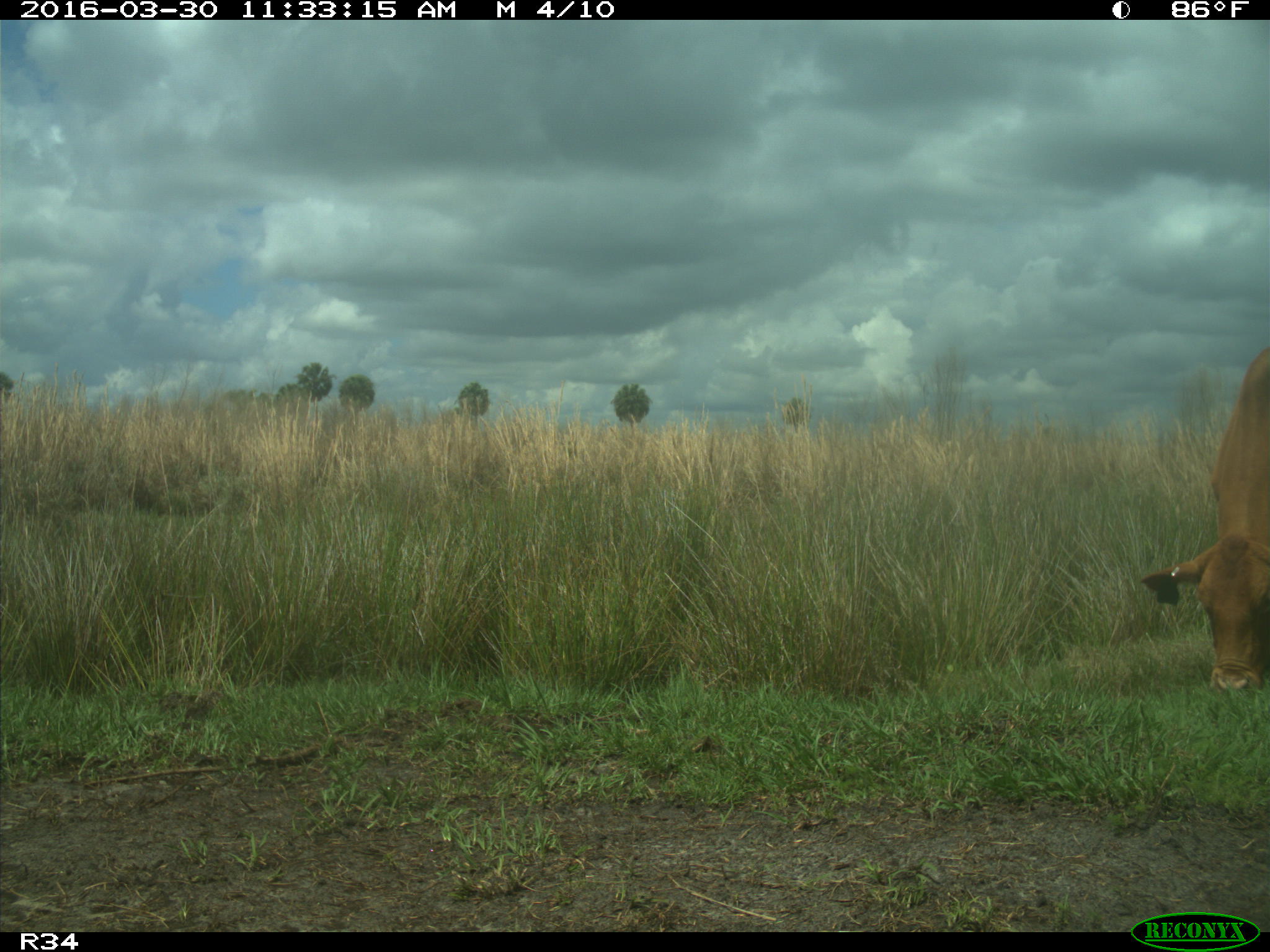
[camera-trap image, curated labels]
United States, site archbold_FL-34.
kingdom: Animalia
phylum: Chordata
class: Mammalia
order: Artiodactyla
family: Bovidae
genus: Bos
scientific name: Bos taurus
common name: domestic cow